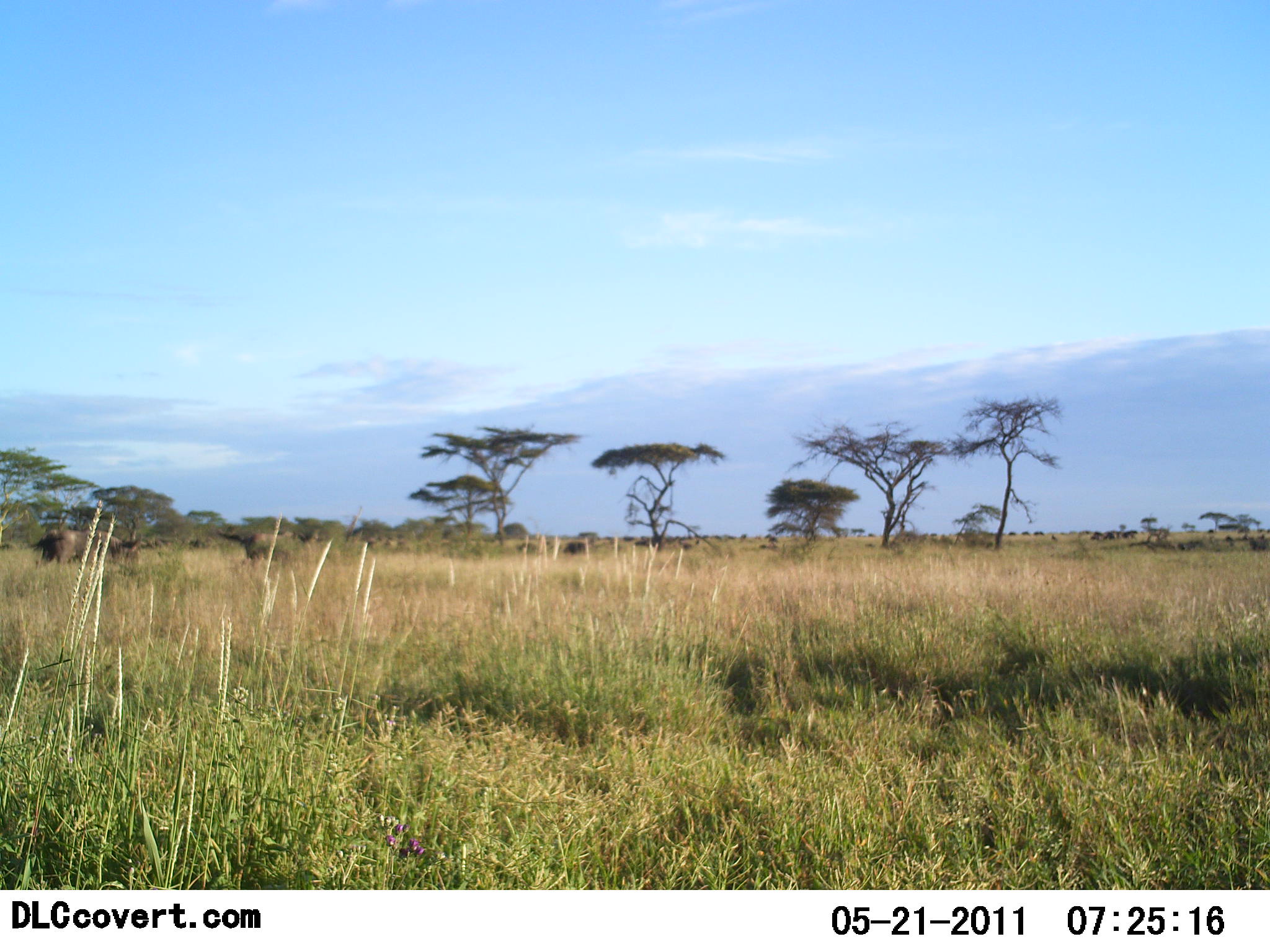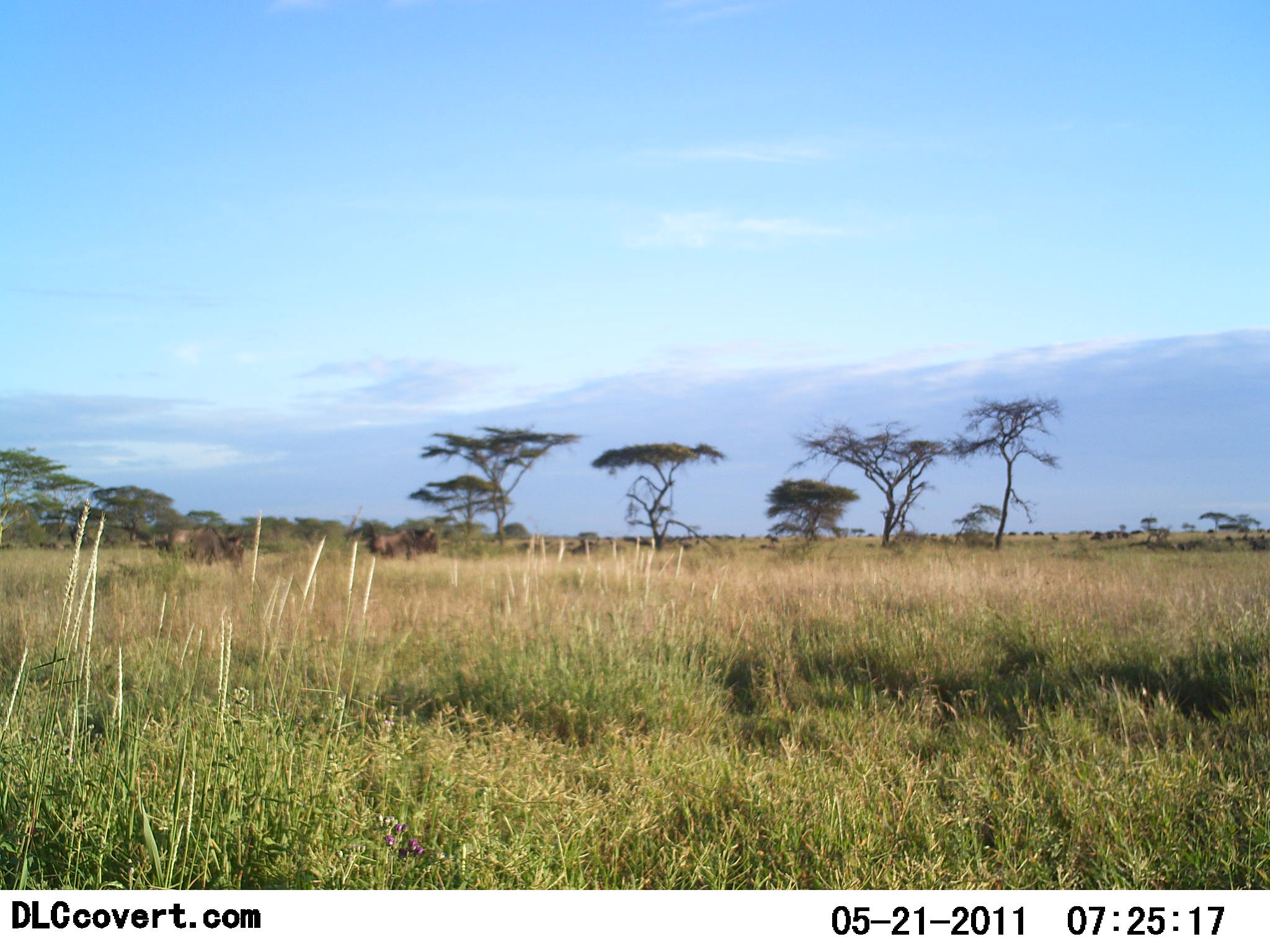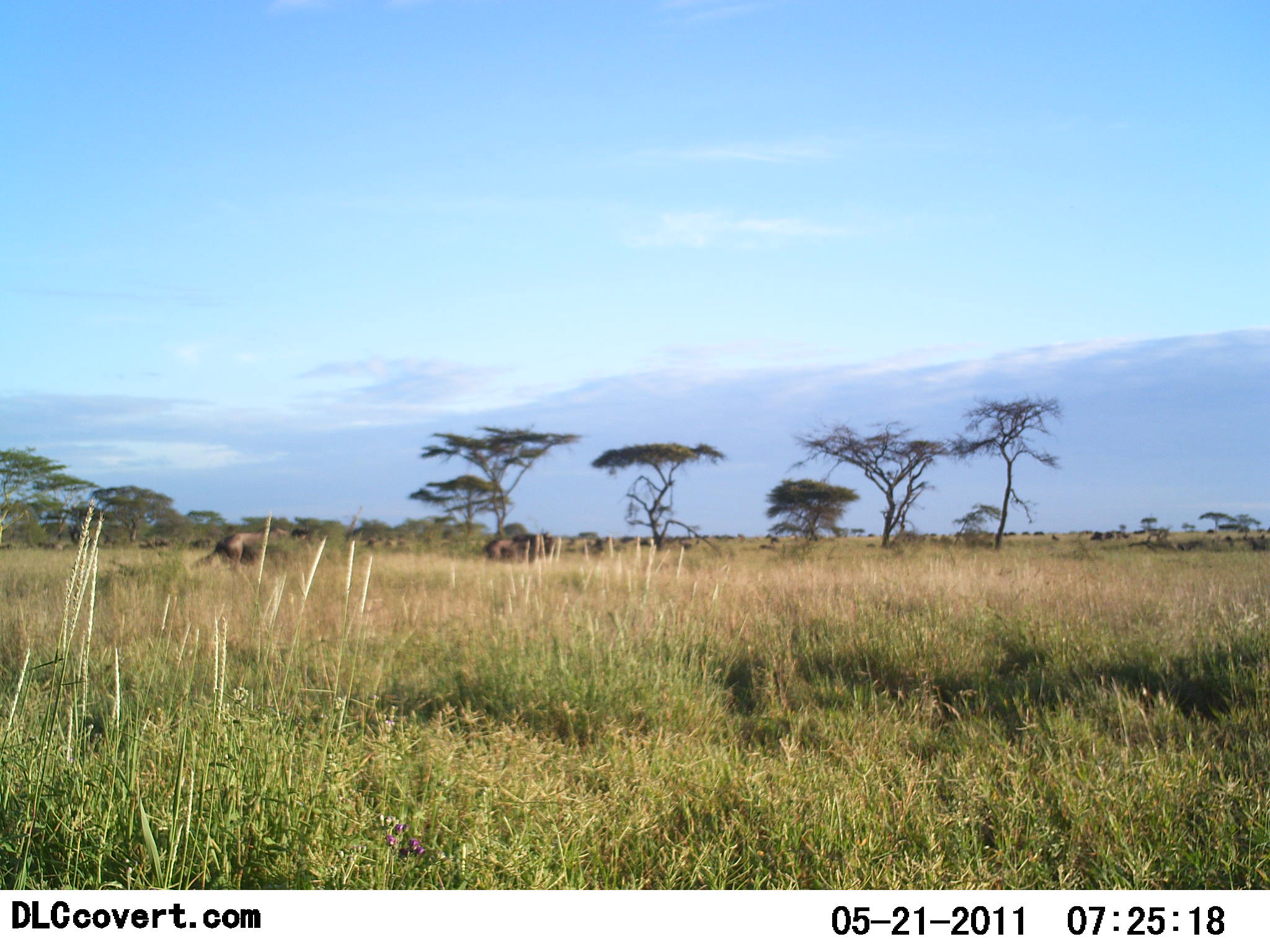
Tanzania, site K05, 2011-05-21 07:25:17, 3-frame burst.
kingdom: Animalia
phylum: Chordata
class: Mammalia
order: Artiodactyla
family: Bovidae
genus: Connochaetes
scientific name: Connochaetes taurinus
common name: blue wildebeest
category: wildebeest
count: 3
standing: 17%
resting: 0%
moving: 92%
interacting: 8%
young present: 0%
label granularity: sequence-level